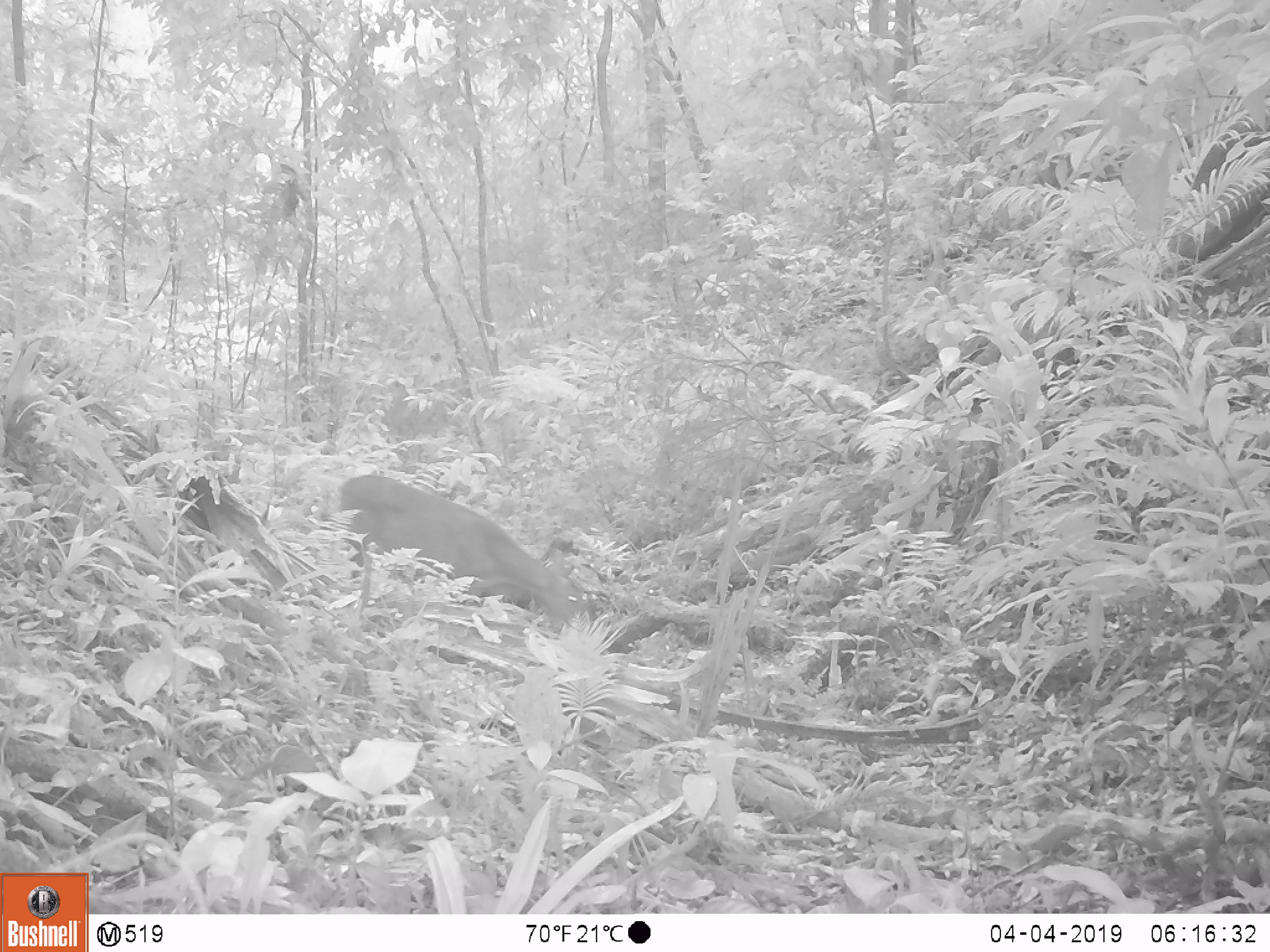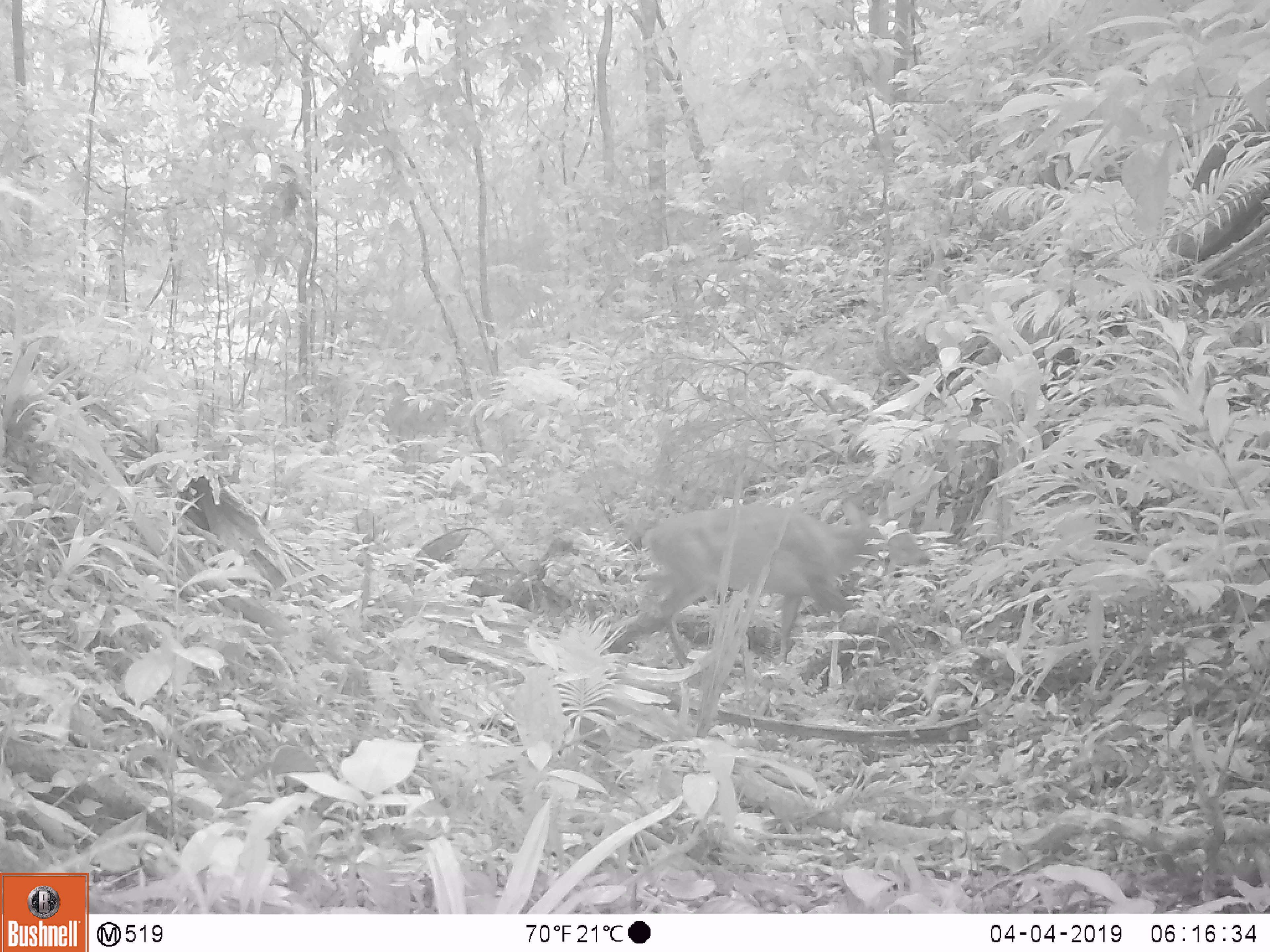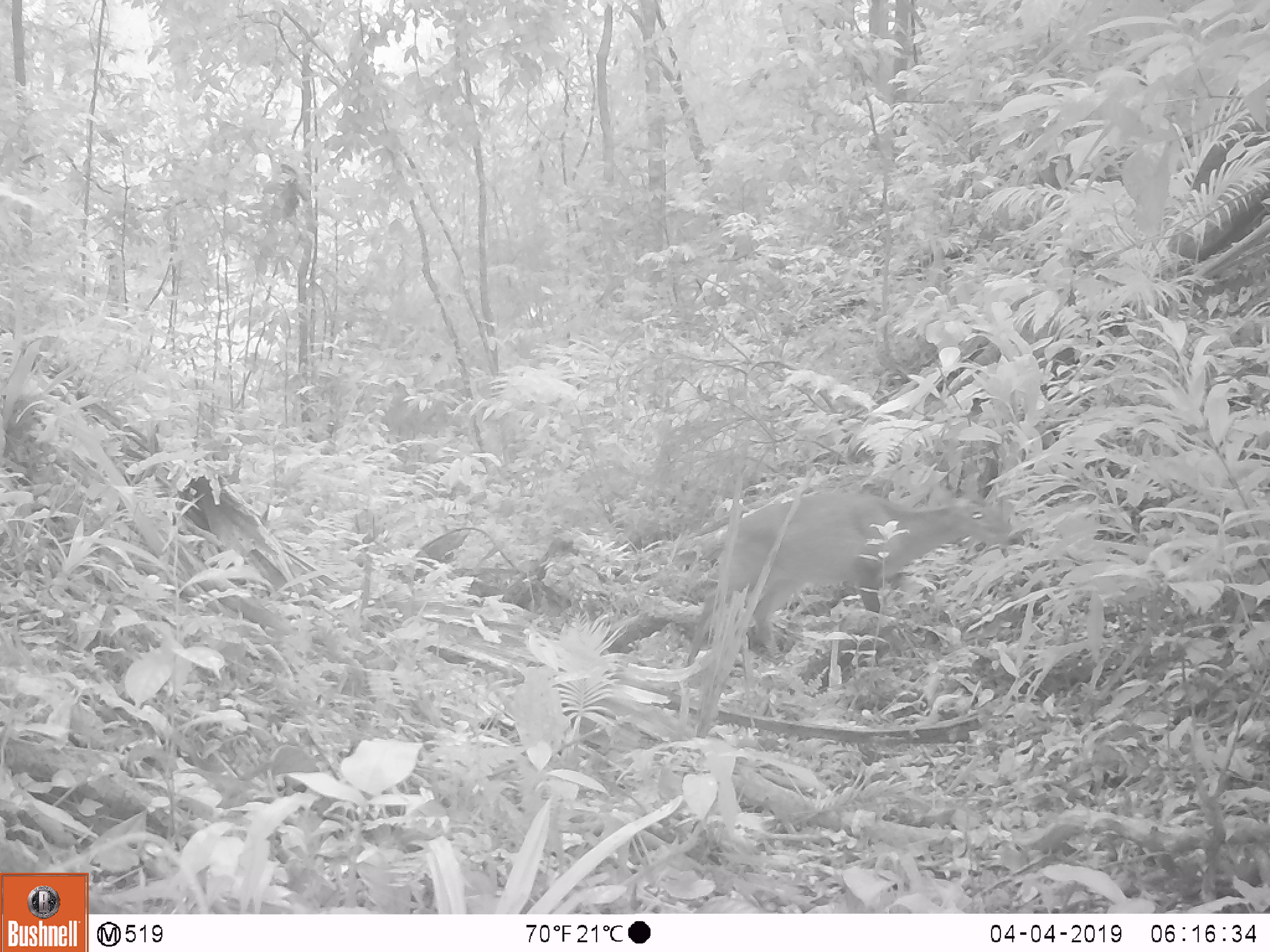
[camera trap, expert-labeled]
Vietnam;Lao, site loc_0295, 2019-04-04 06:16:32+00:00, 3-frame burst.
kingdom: Animalia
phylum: Chordata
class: Mammalia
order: Artiodactyla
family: Cervidae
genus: Muntiacus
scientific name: Muntiacus vuquangensis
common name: large-antlered muntjac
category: large antlered muntjac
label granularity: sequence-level